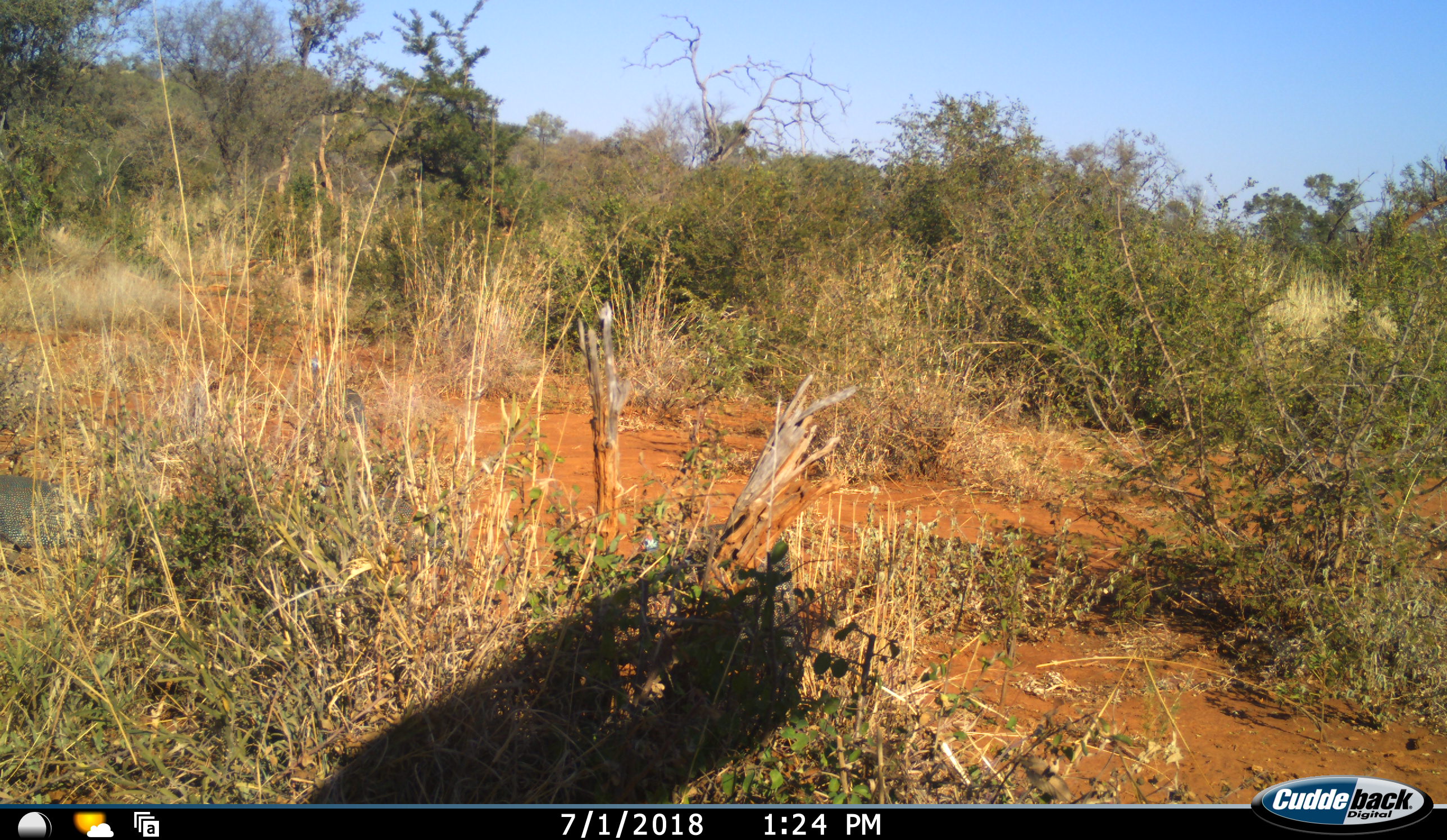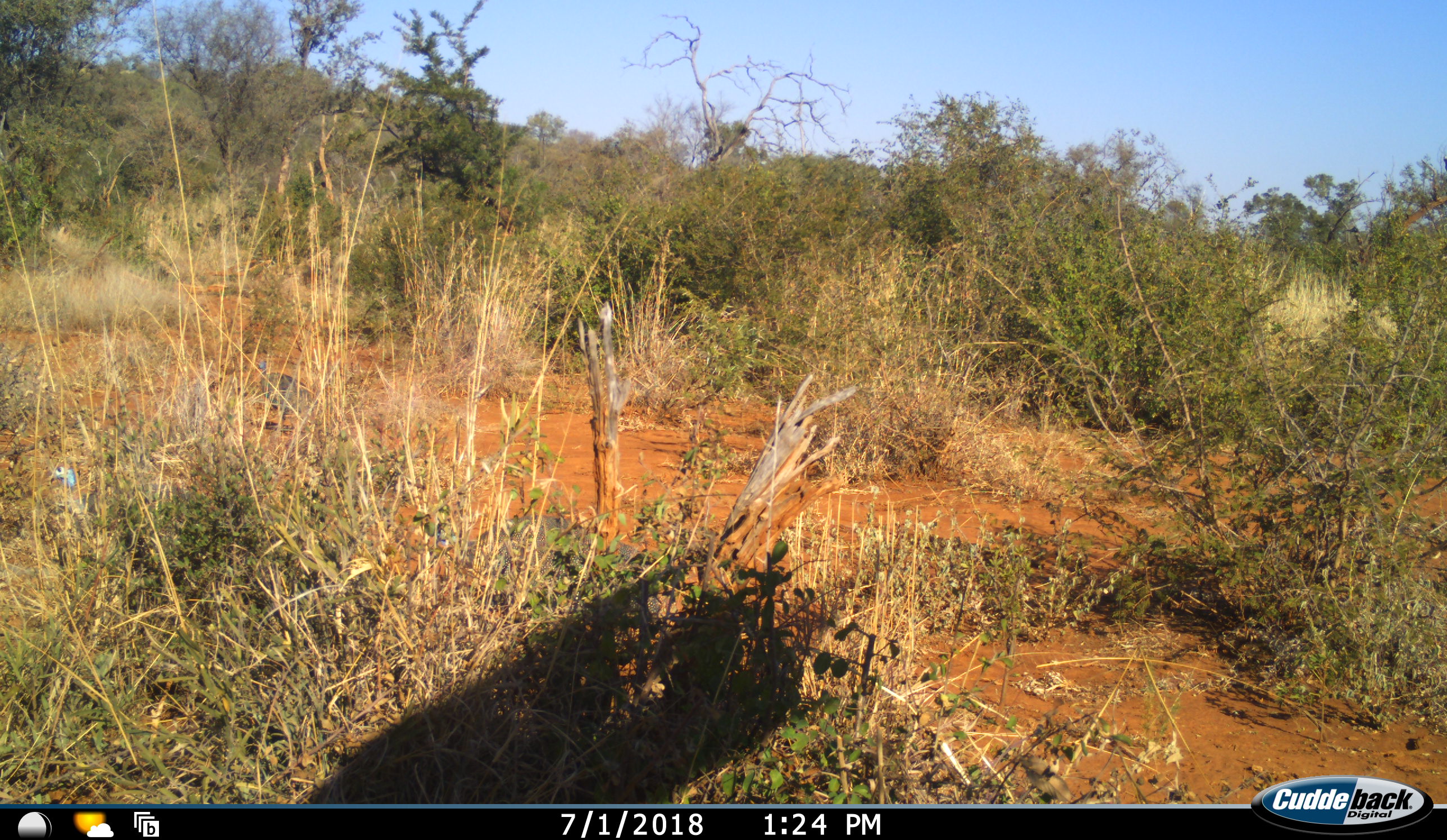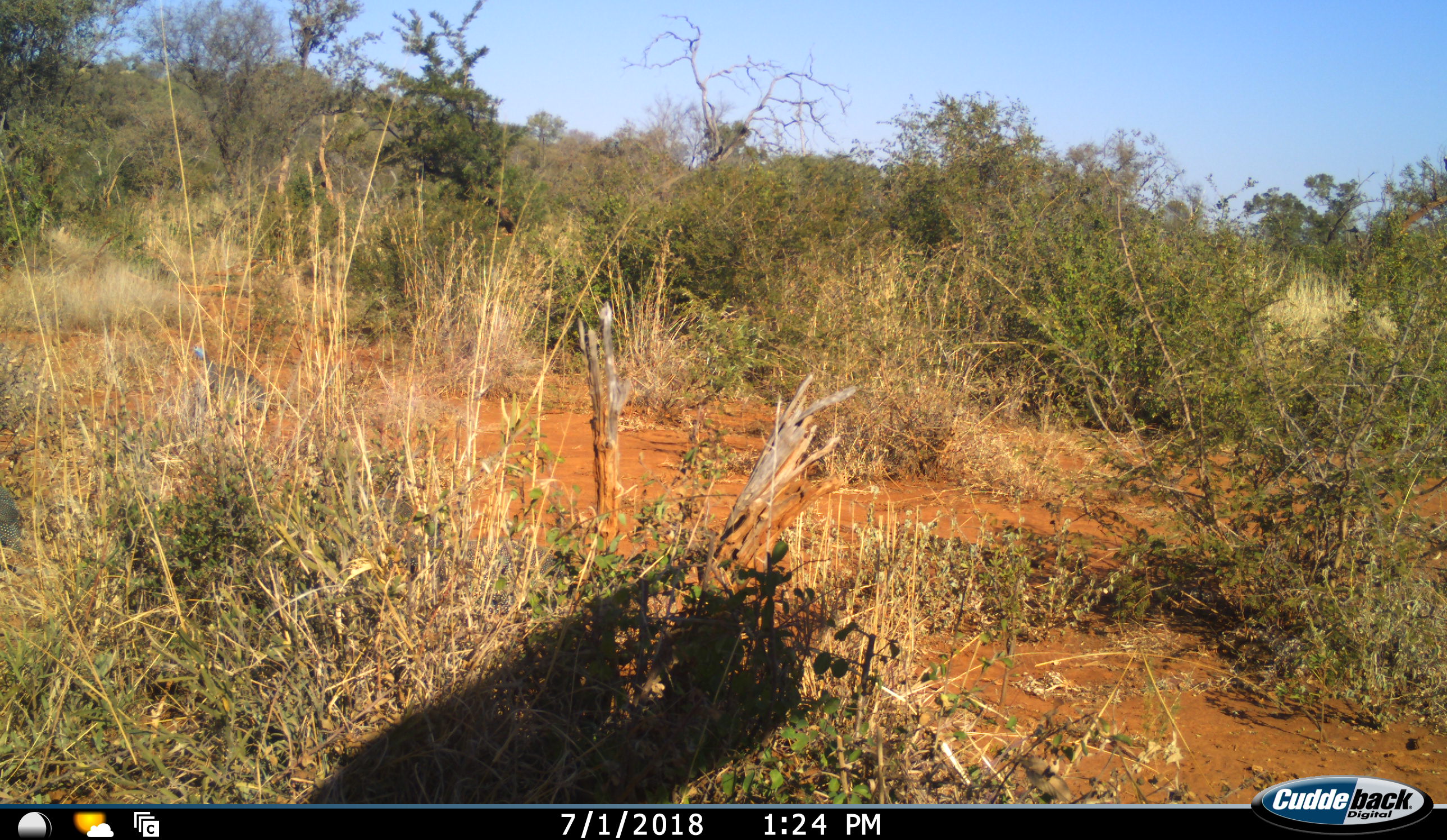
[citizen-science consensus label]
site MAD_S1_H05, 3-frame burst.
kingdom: Animalia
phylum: Chordata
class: Aves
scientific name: Aves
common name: bird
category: birdother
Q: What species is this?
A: Birdother (bird) (Aves).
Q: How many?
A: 3.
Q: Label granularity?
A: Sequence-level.